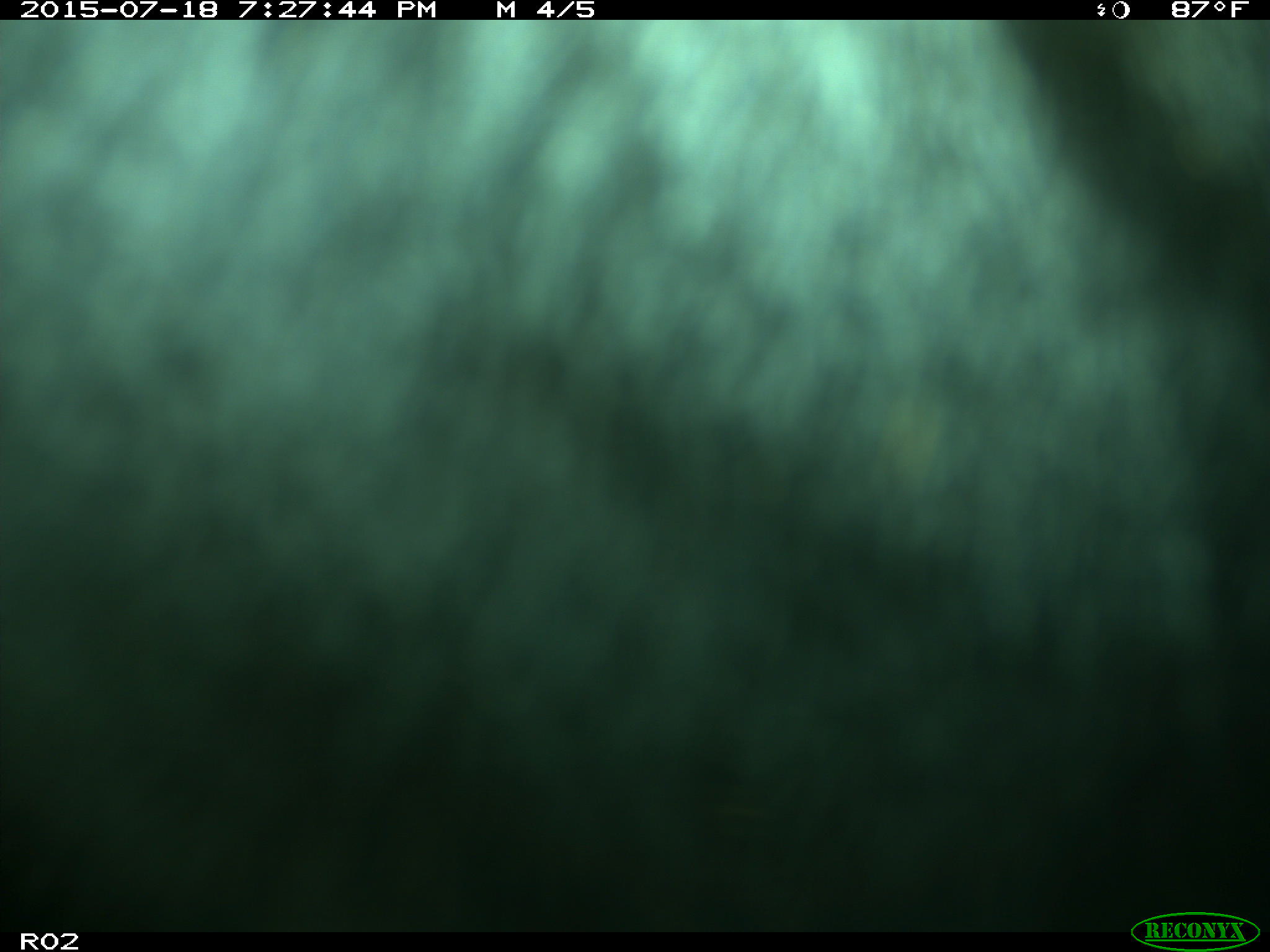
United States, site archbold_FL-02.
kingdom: Animalia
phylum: Chordata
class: Mammalia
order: Artiodactyla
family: Bovidae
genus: Bos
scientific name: Bos taurus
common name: domestic cow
Bos taurus (domestic cow).